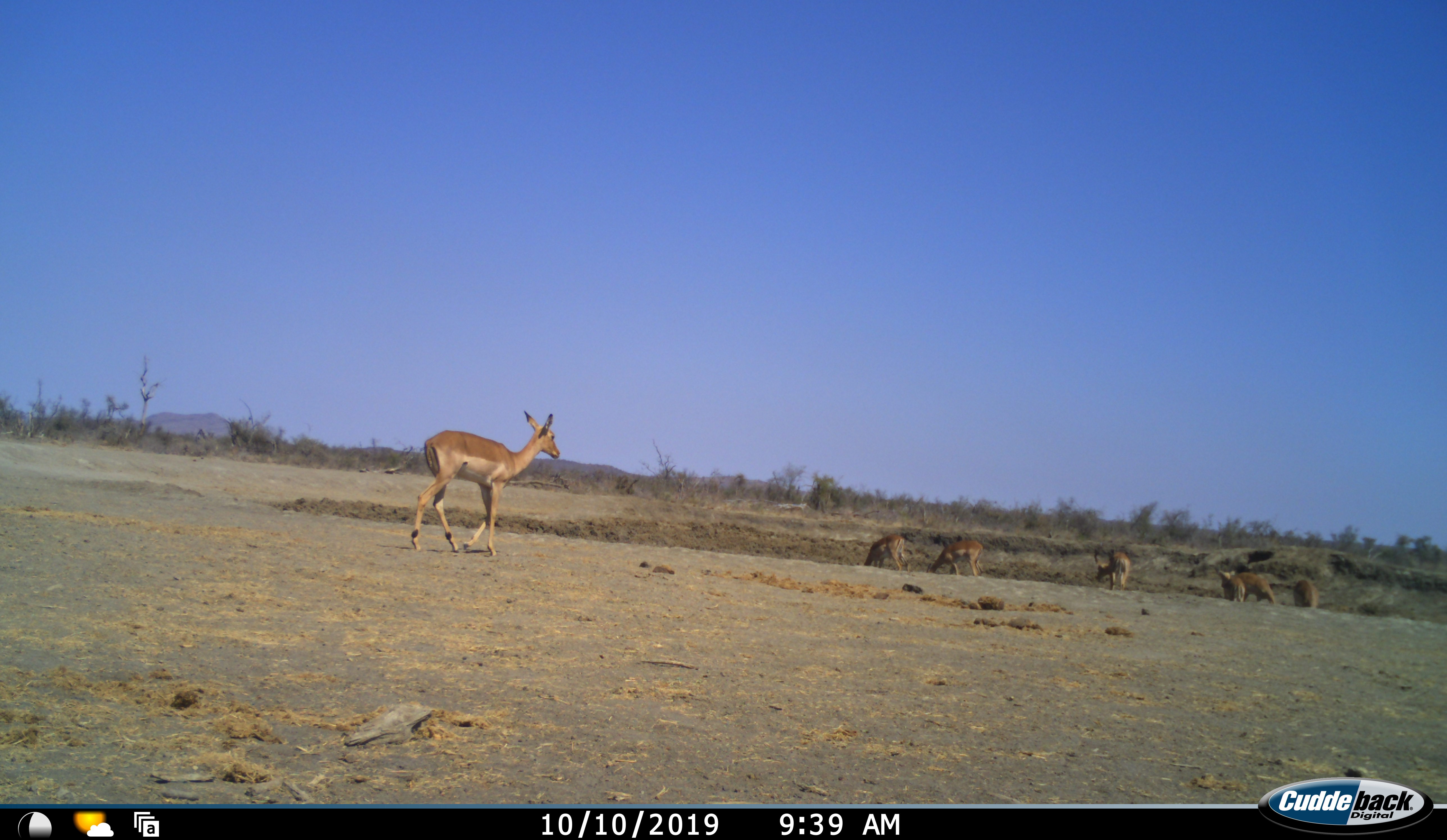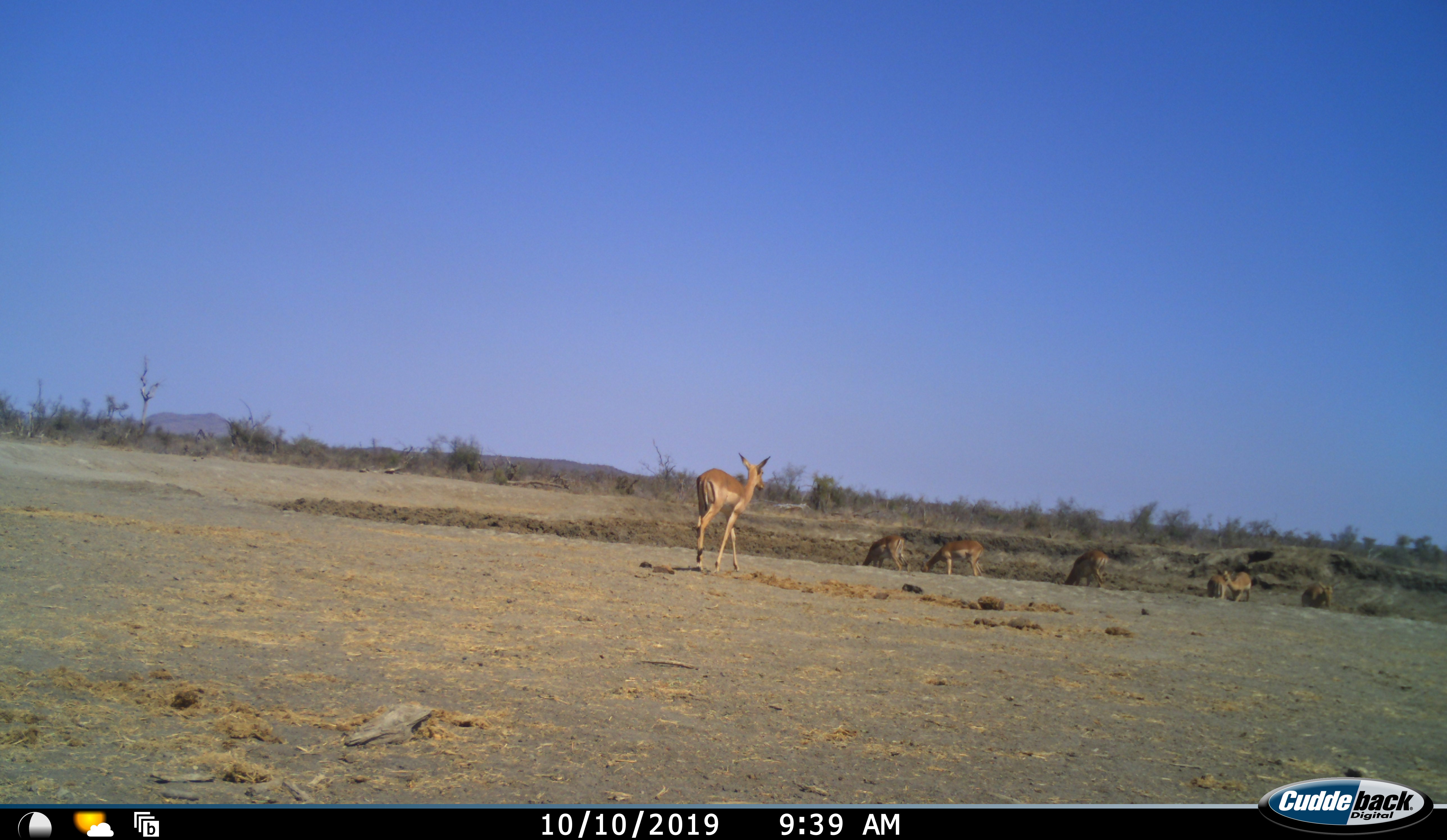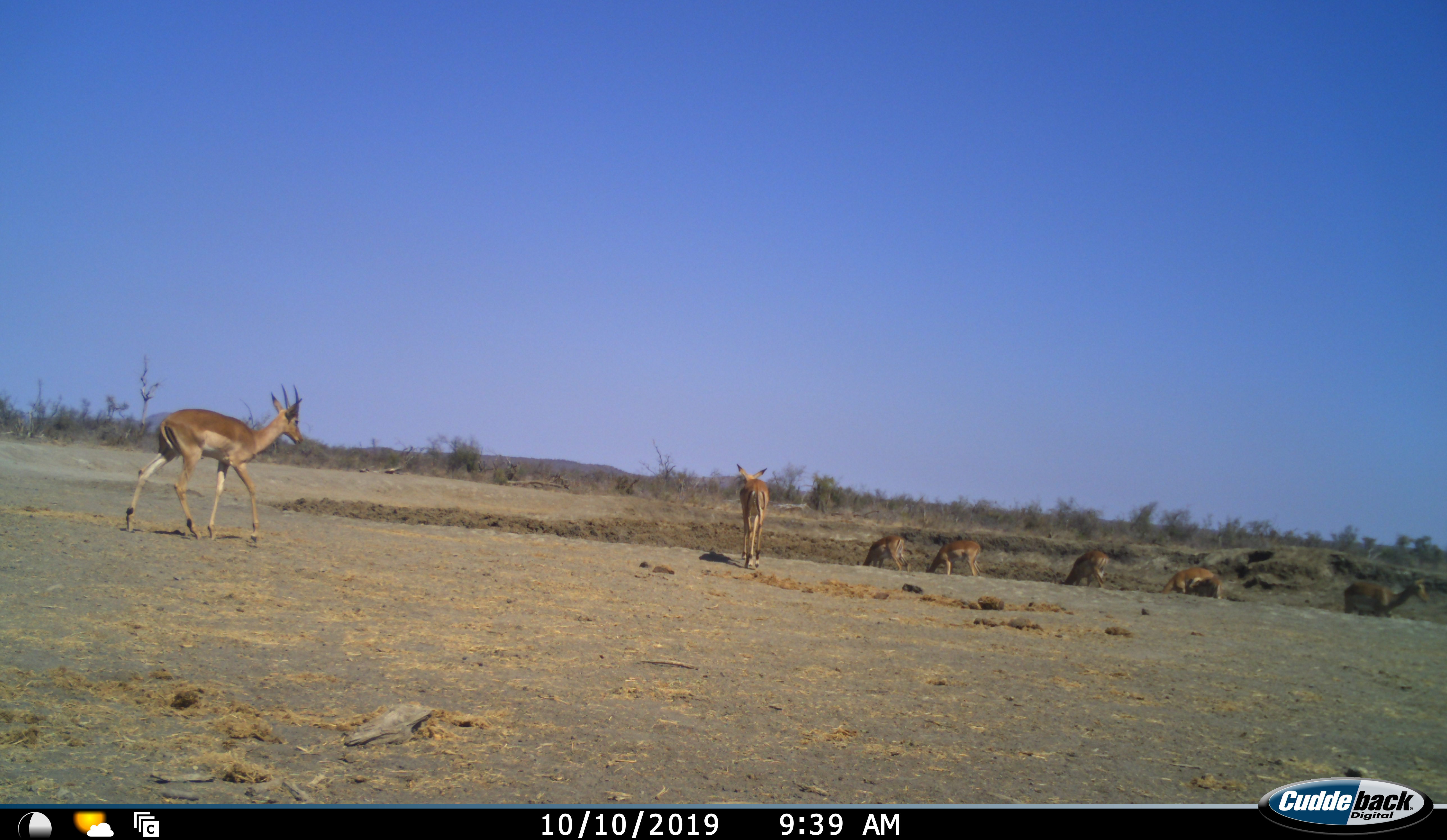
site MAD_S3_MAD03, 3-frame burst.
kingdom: Animalia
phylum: Chordata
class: Mammalia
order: Artiodactyla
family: Bovidae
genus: Aepyceros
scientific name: Aepyceros melampus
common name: impala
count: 8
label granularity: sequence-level